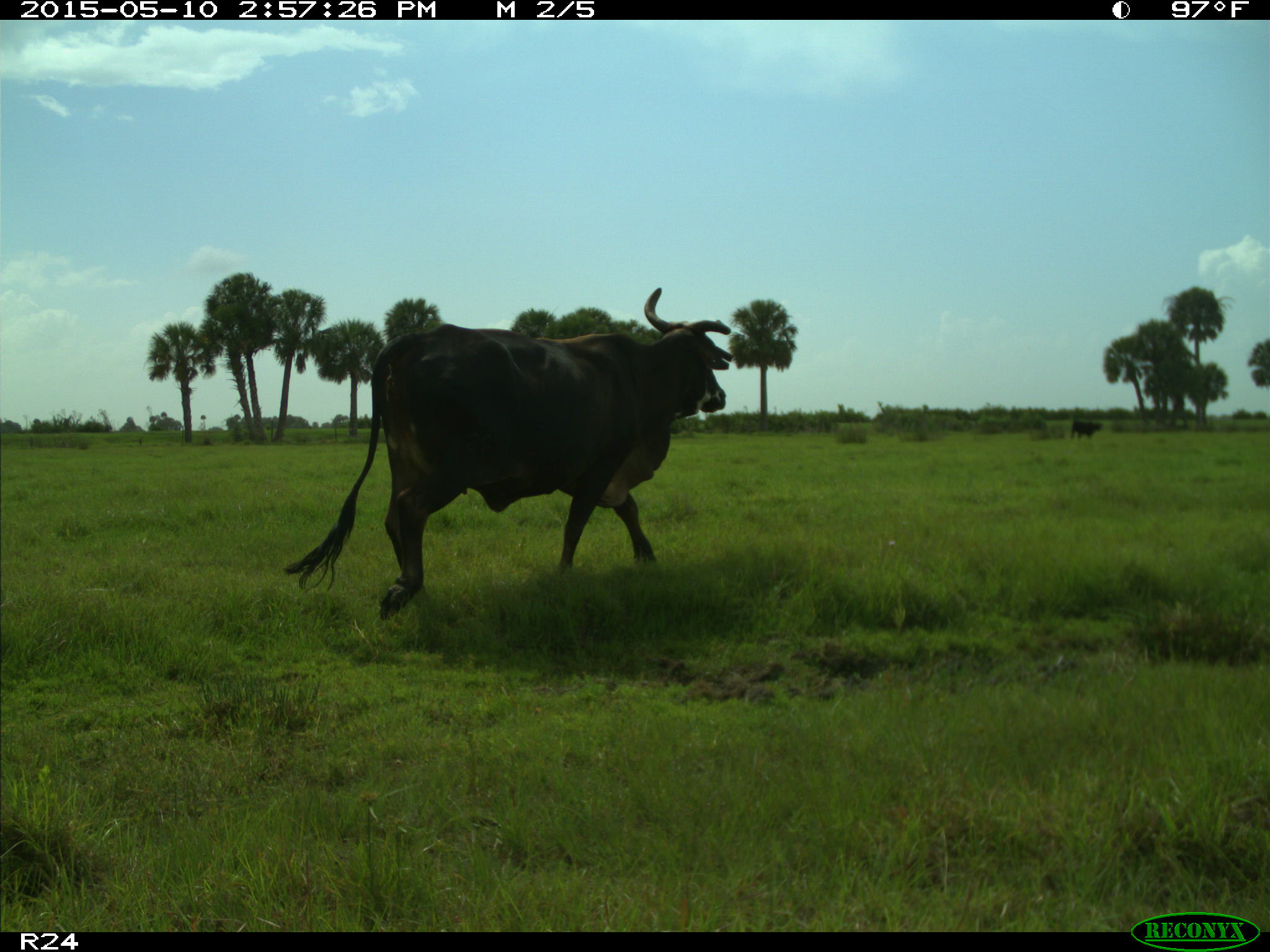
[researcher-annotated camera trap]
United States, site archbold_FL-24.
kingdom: Animalia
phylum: Chordata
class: Mammalia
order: Artiodactyla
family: Bovidae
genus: Bos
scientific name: Bos taurus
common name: domestic cow